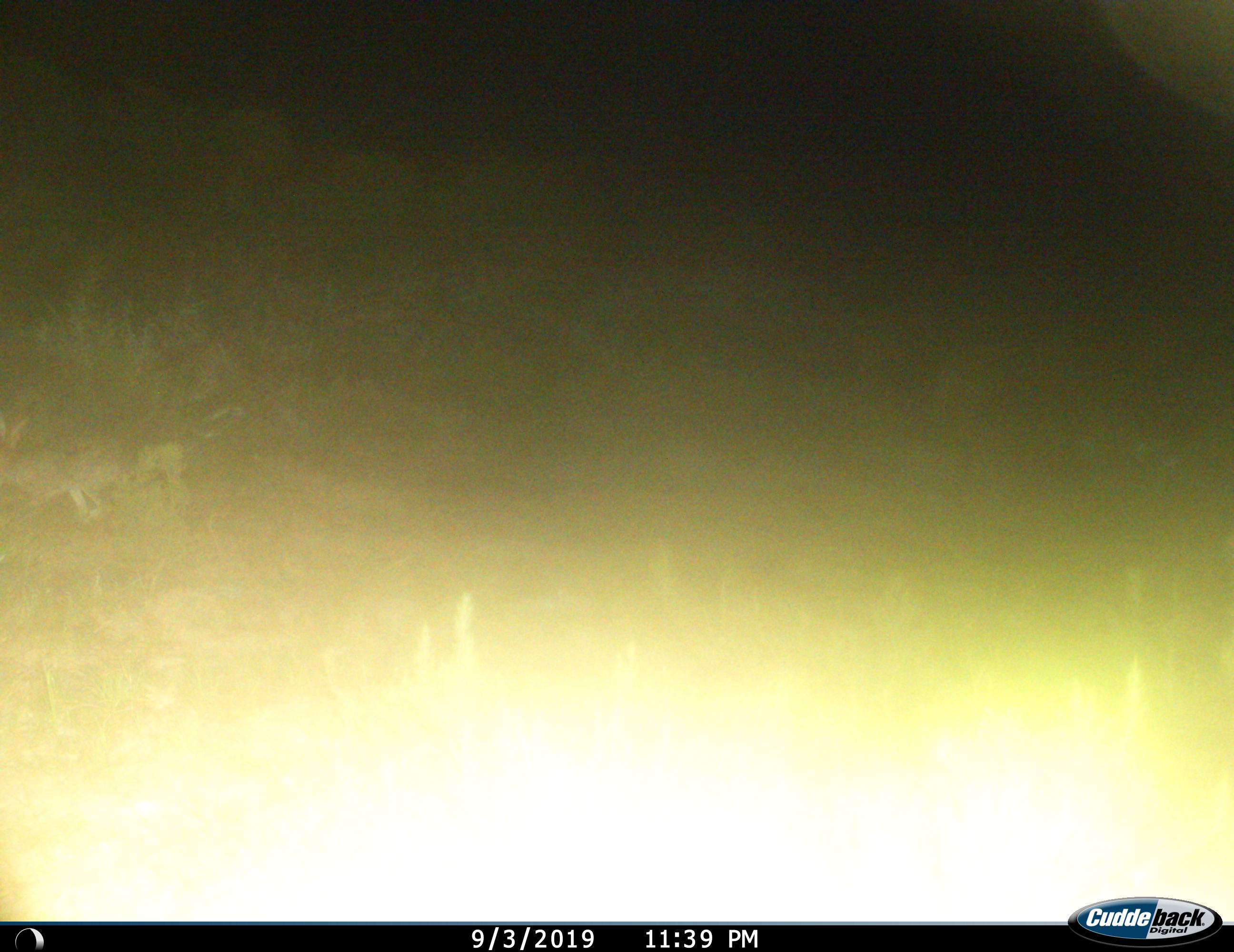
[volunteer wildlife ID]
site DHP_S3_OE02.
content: unidentified animal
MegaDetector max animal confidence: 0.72